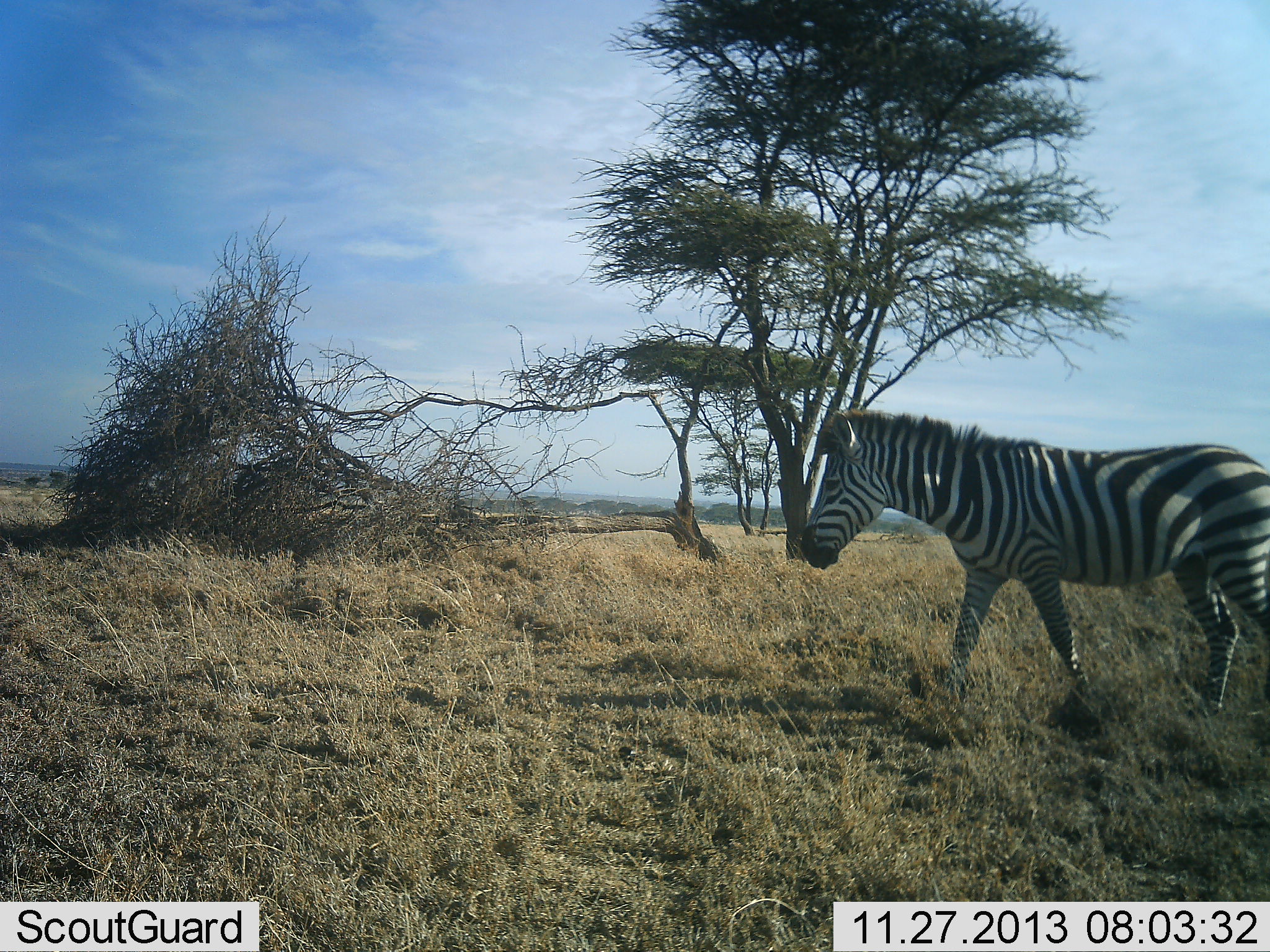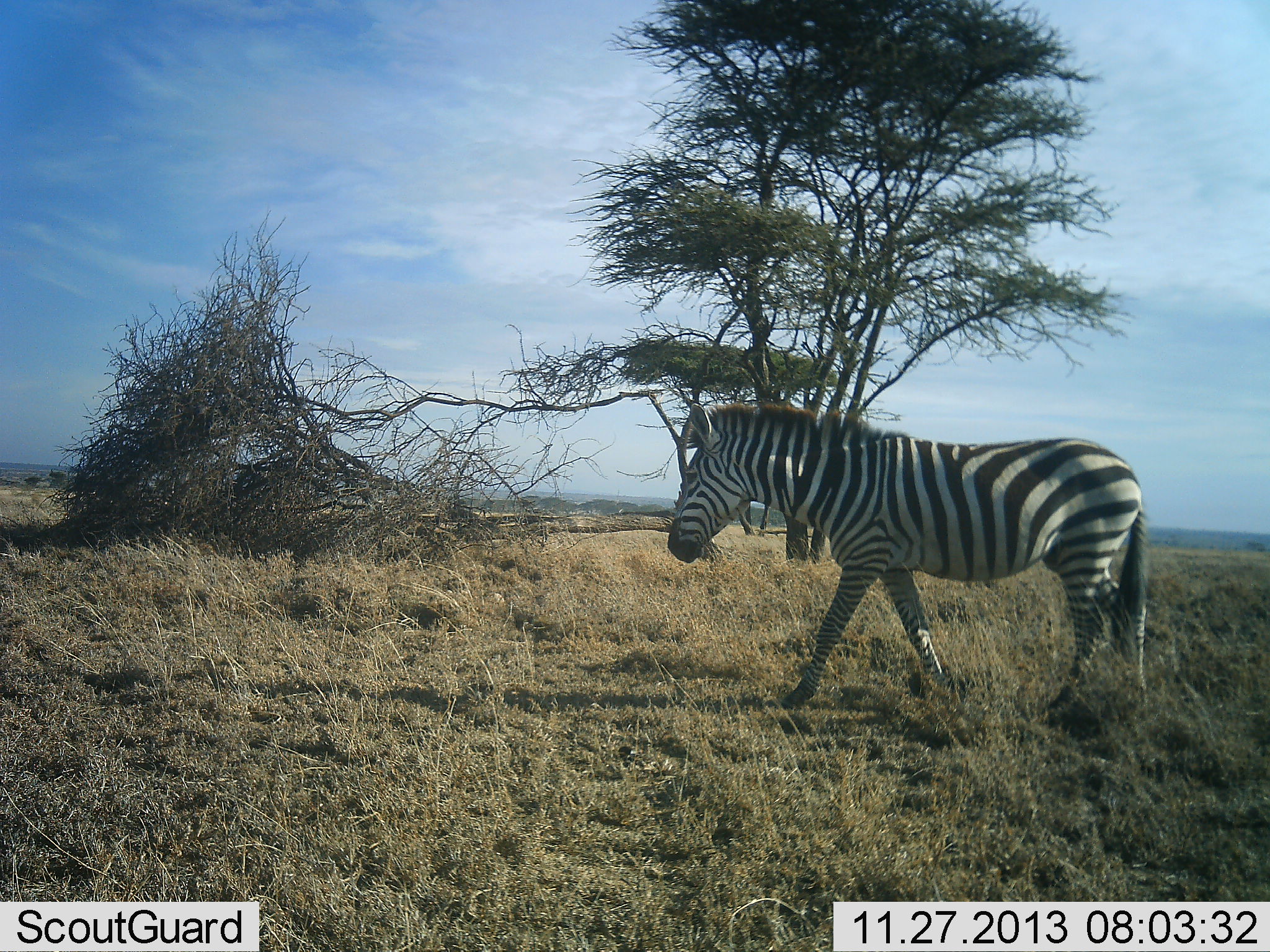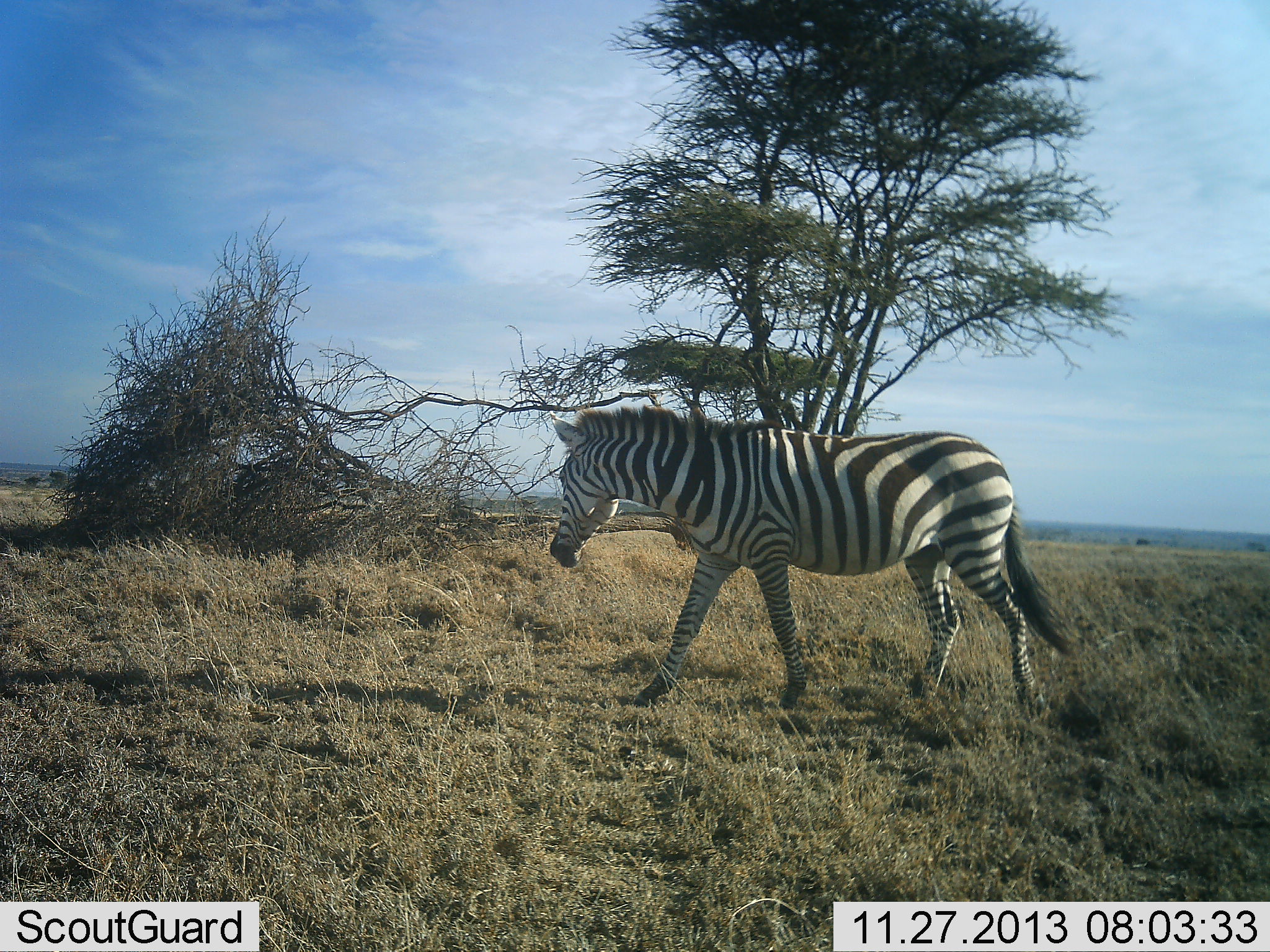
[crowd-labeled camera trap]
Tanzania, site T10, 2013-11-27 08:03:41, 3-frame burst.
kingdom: Animalia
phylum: Chordata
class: Mammalia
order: Perissodactyla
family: Equidae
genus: Equus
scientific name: Equus quagga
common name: plains zebra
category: zebra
Zebra (plains zebra) (Equus quagga), count 1. Behavior (volunteer vote fractions): standing 0%, resting 0%, moving 100%, interacting 0%. Young present (vote fraction): 0%. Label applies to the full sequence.